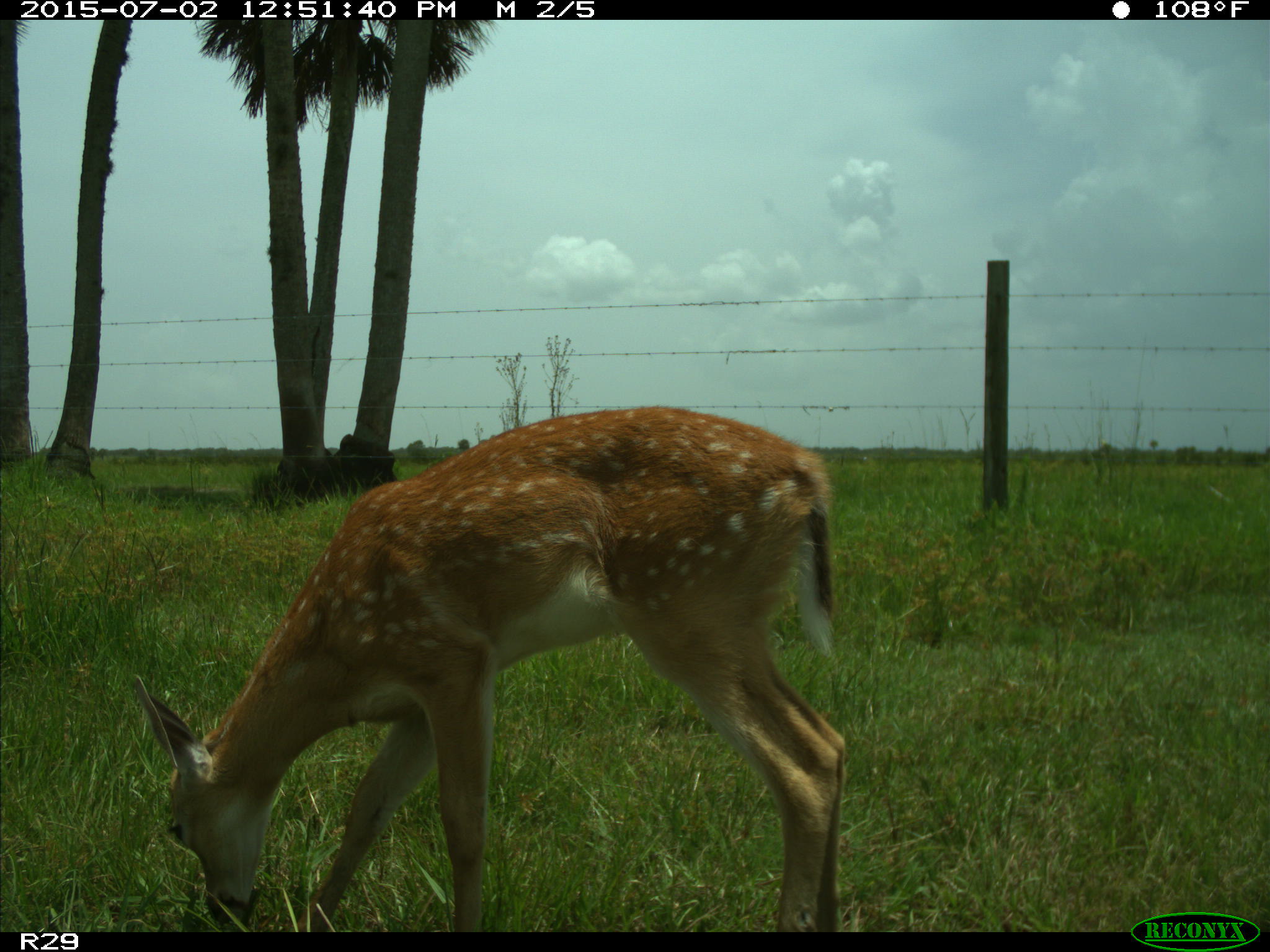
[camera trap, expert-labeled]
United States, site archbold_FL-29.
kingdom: Animalia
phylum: Chordata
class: Mammalia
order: Artiodactyla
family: Cervidae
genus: Odocoileus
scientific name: Odocoileus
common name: deer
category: unidentified deer